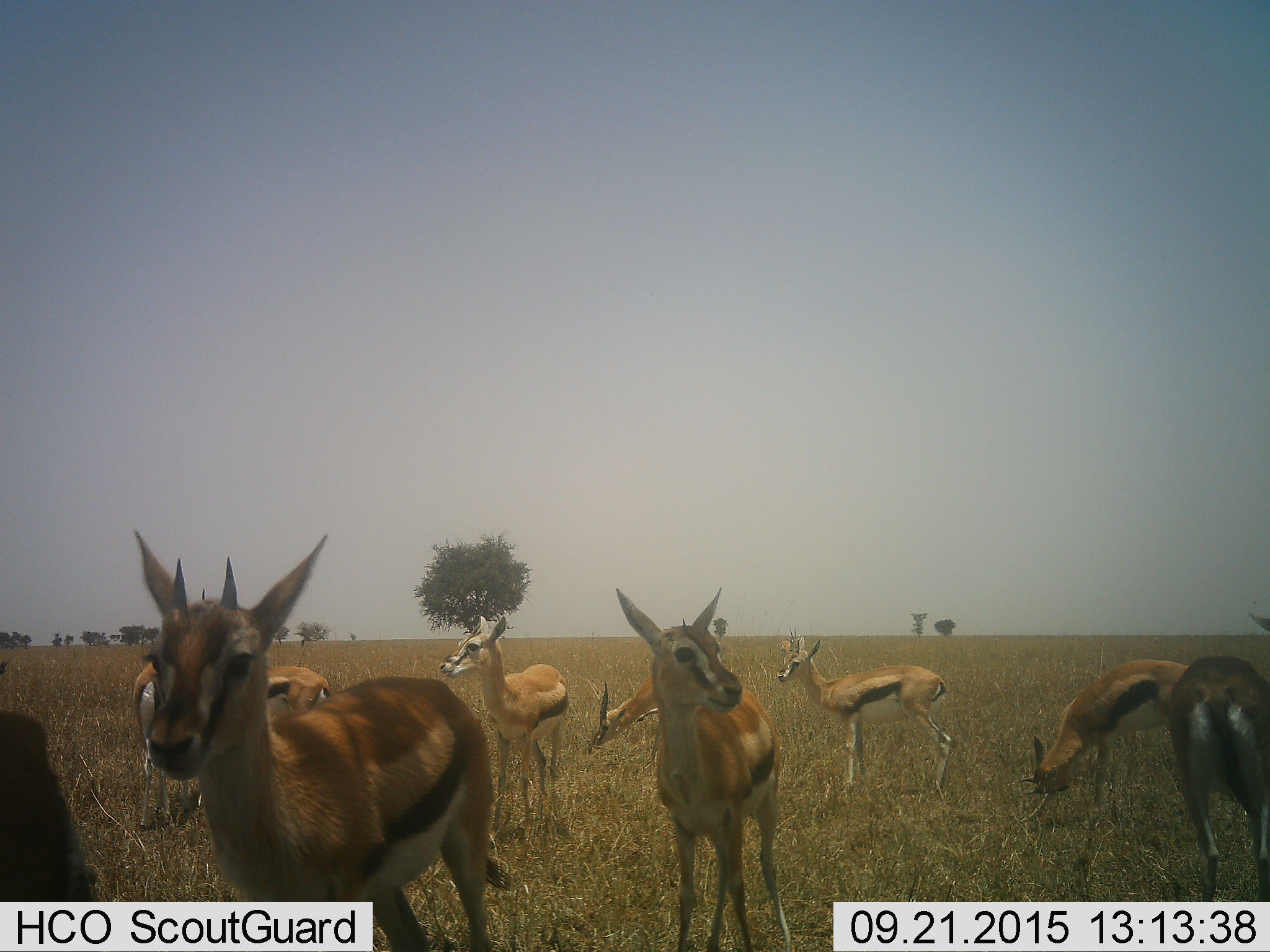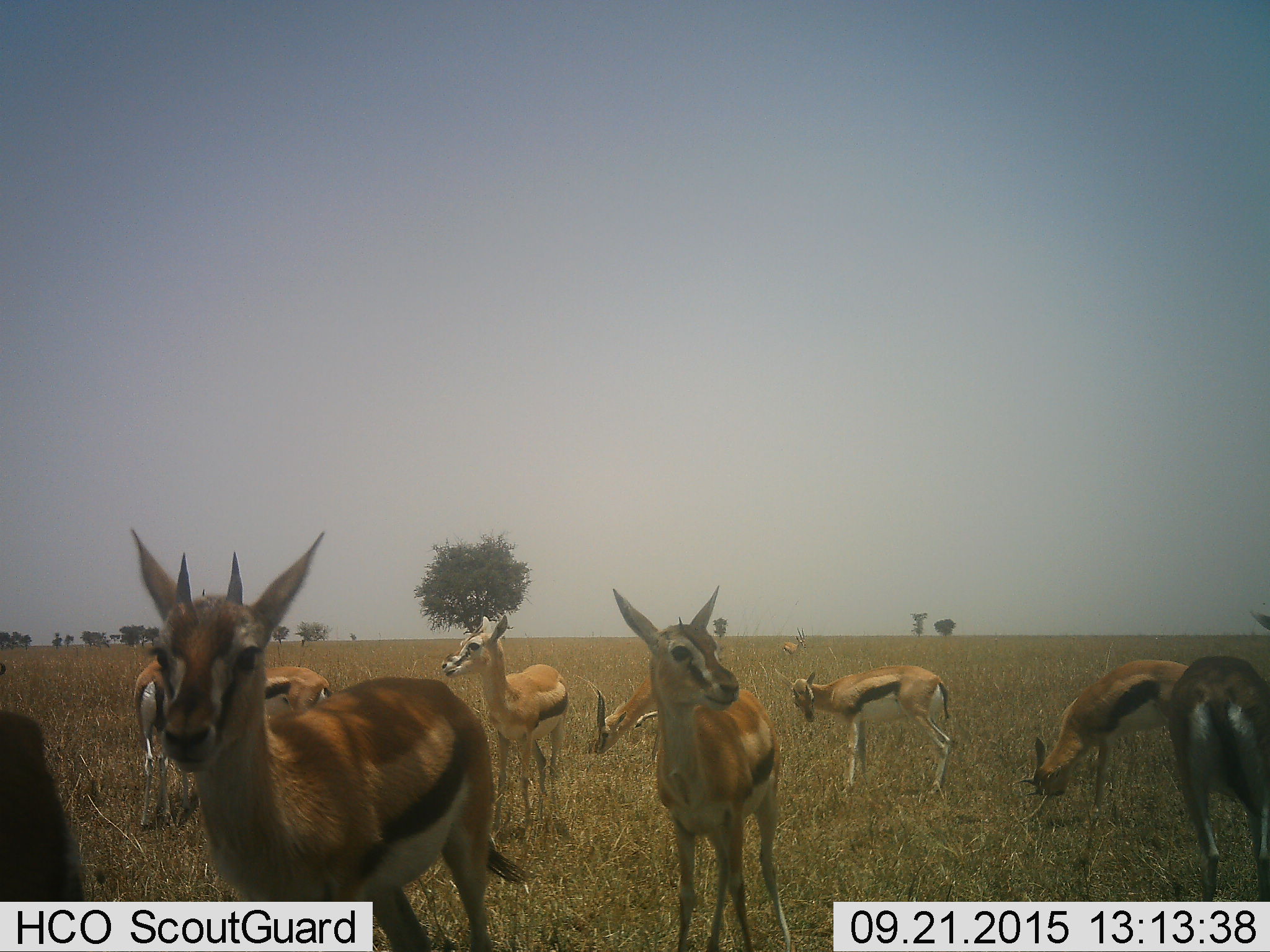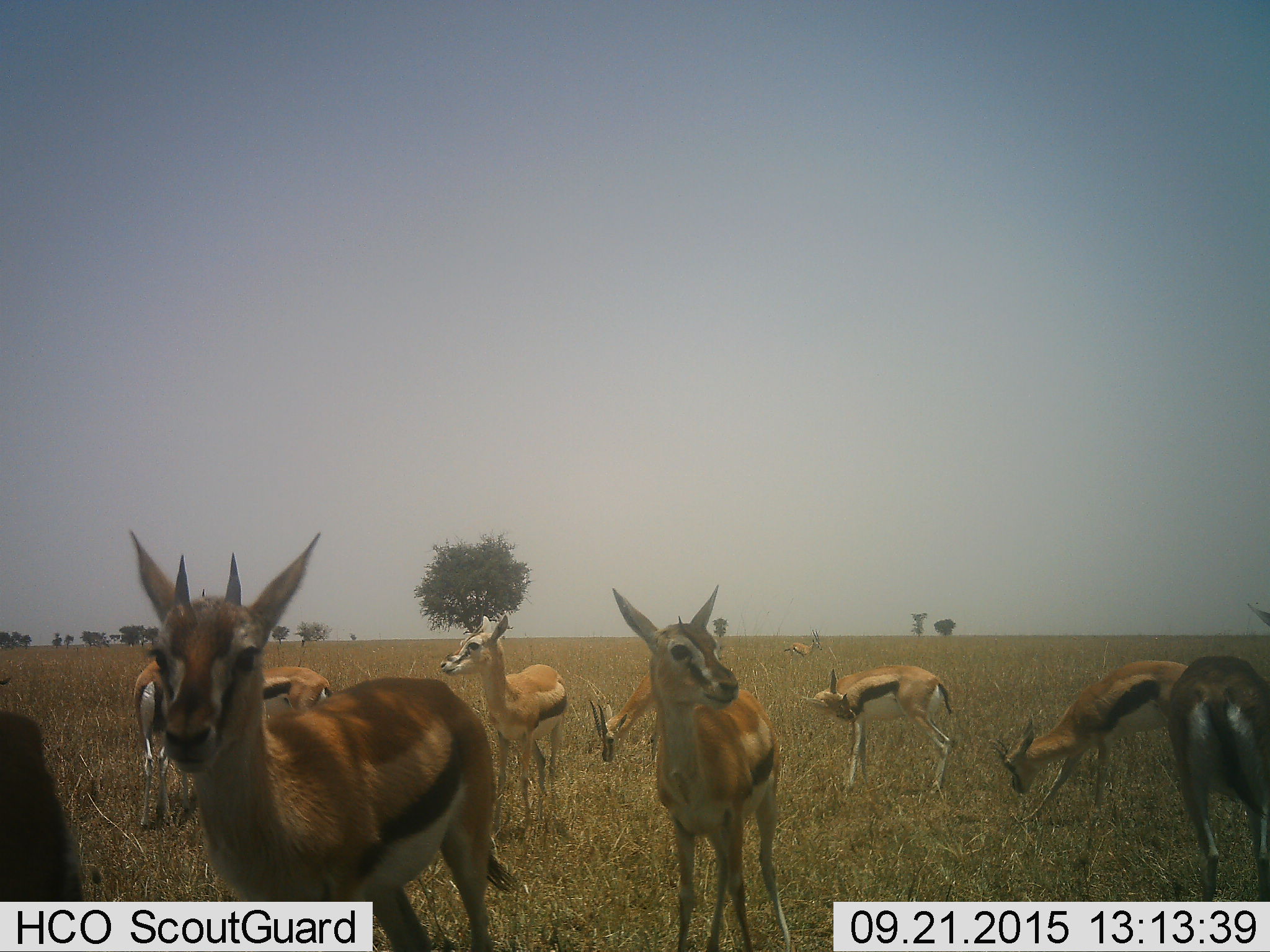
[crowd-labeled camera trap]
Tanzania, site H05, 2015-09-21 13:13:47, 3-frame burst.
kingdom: Animalia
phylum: Chordata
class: Mammalia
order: Artiodactyla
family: Bovidae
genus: Eudorcas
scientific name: Eudorcas thomsonii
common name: thomson's gazelle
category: gazellethomsons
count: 10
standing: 100%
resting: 0%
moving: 11%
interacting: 11%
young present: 11%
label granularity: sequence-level